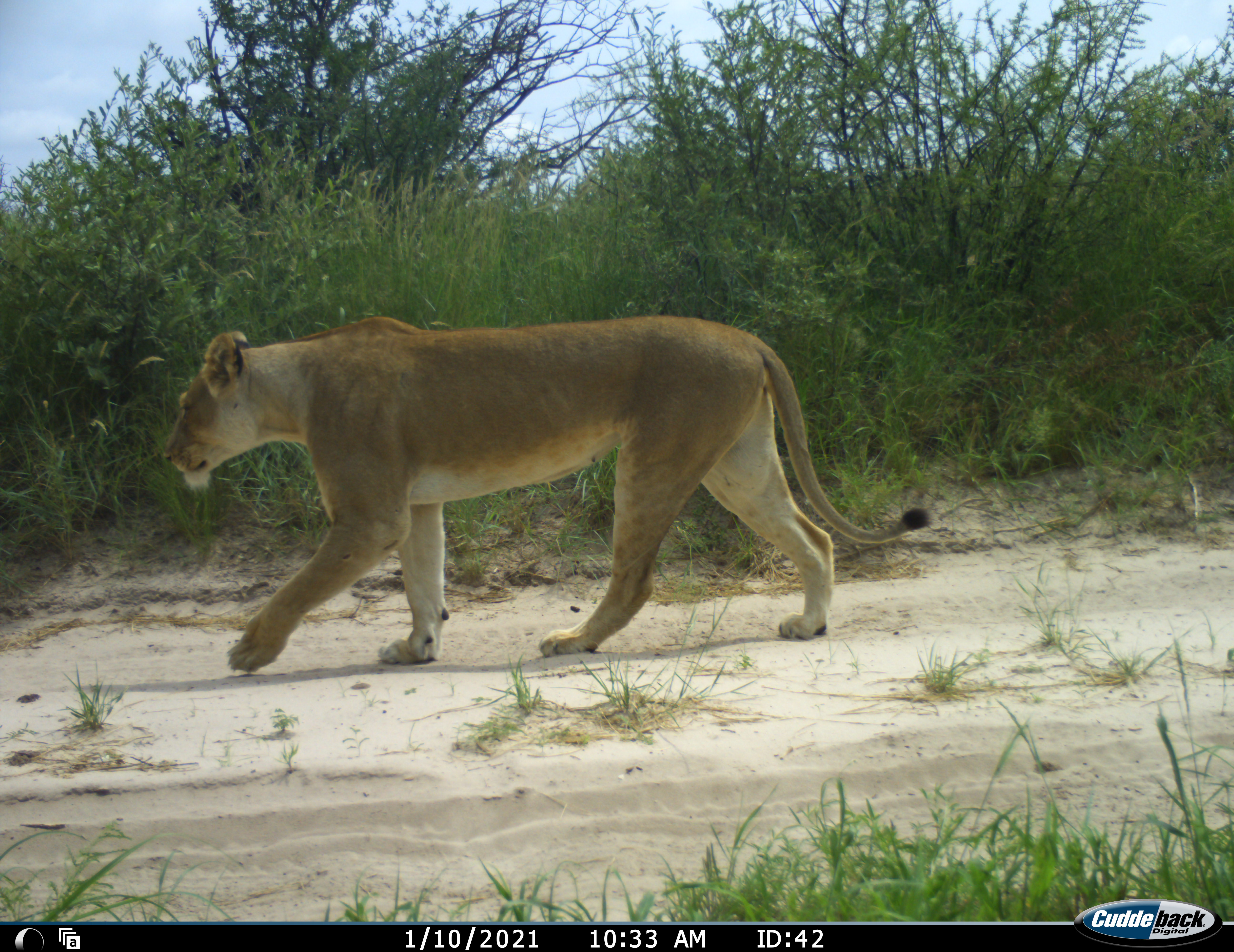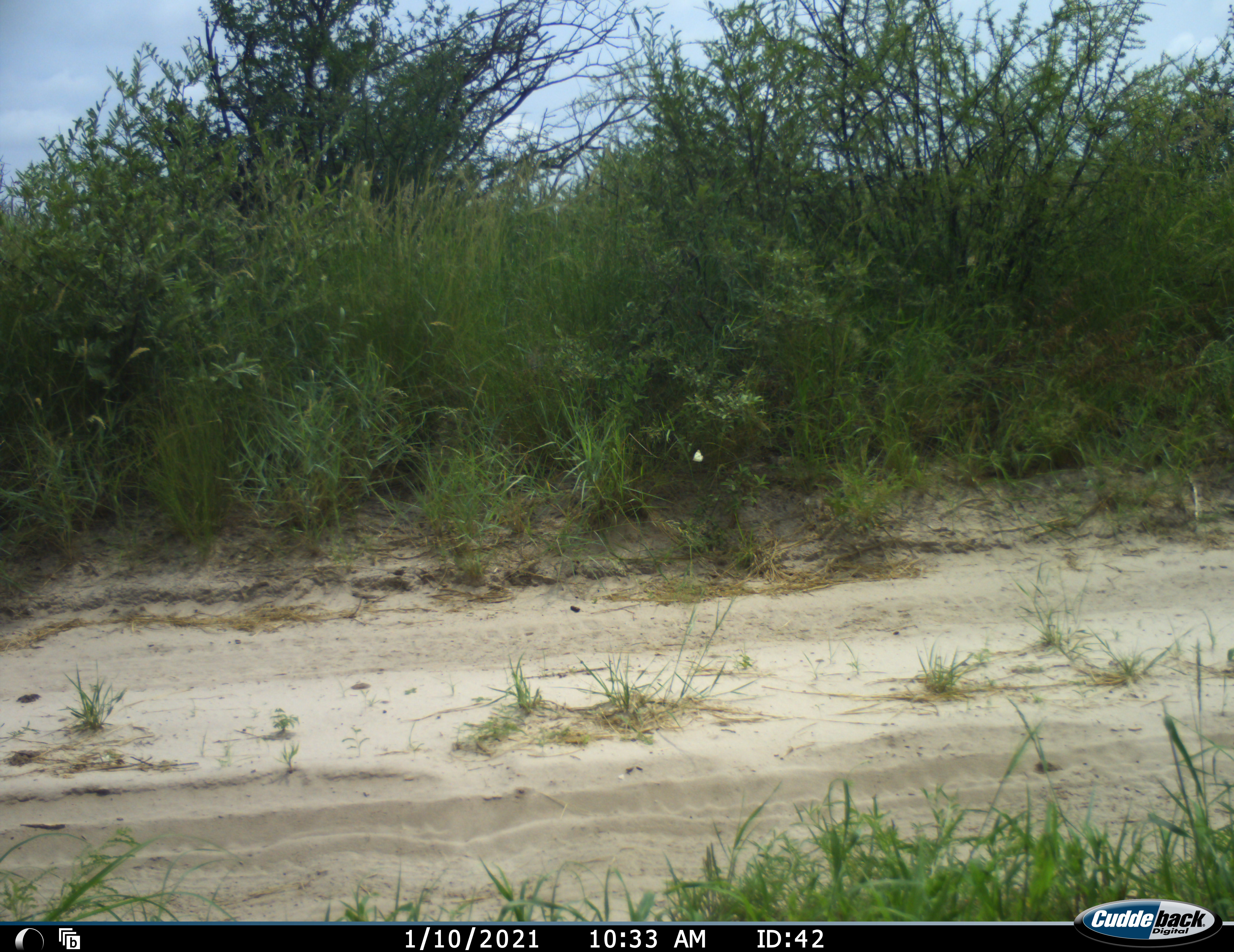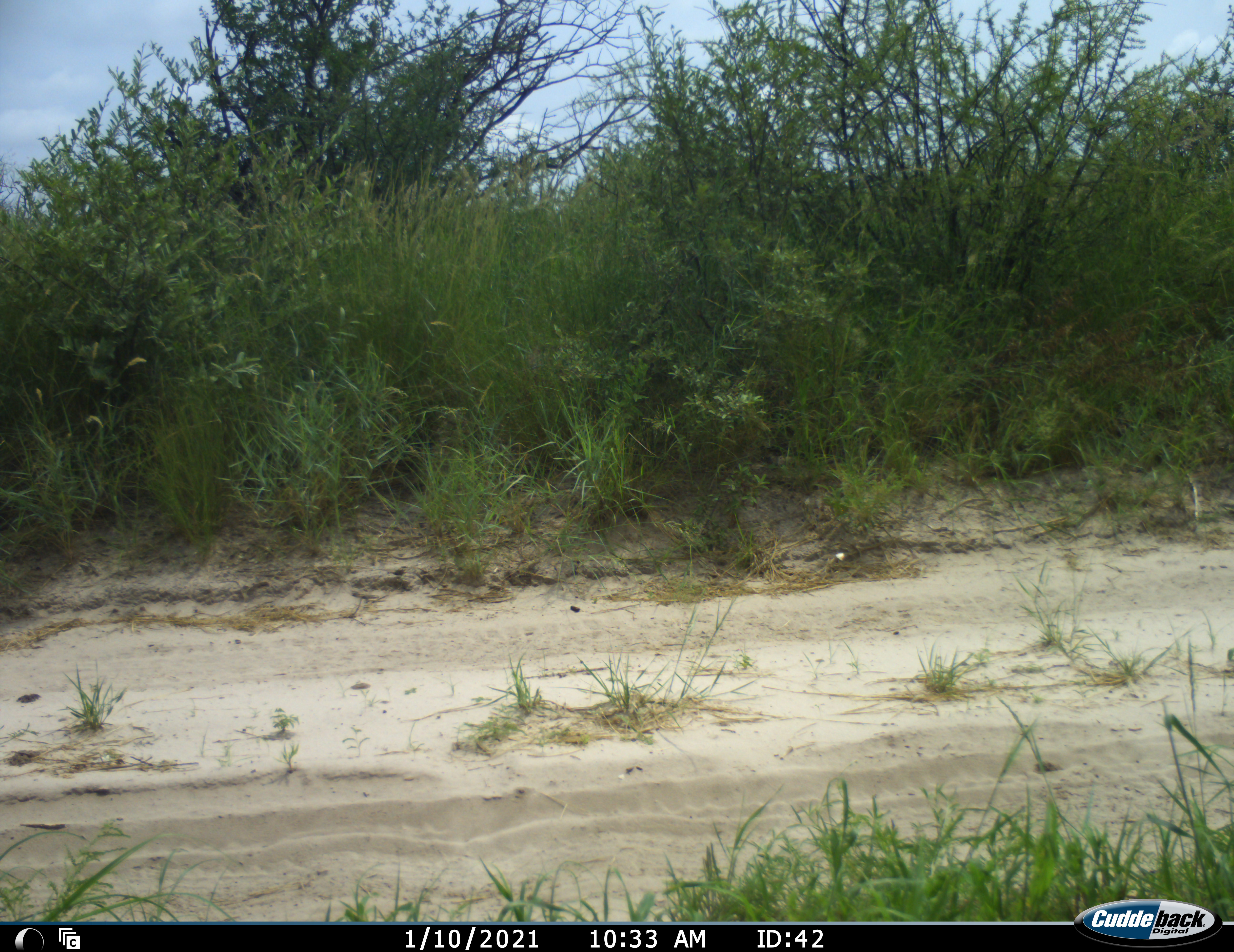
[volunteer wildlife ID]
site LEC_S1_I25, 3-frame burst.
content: unidentified animal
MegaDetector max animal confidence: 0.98